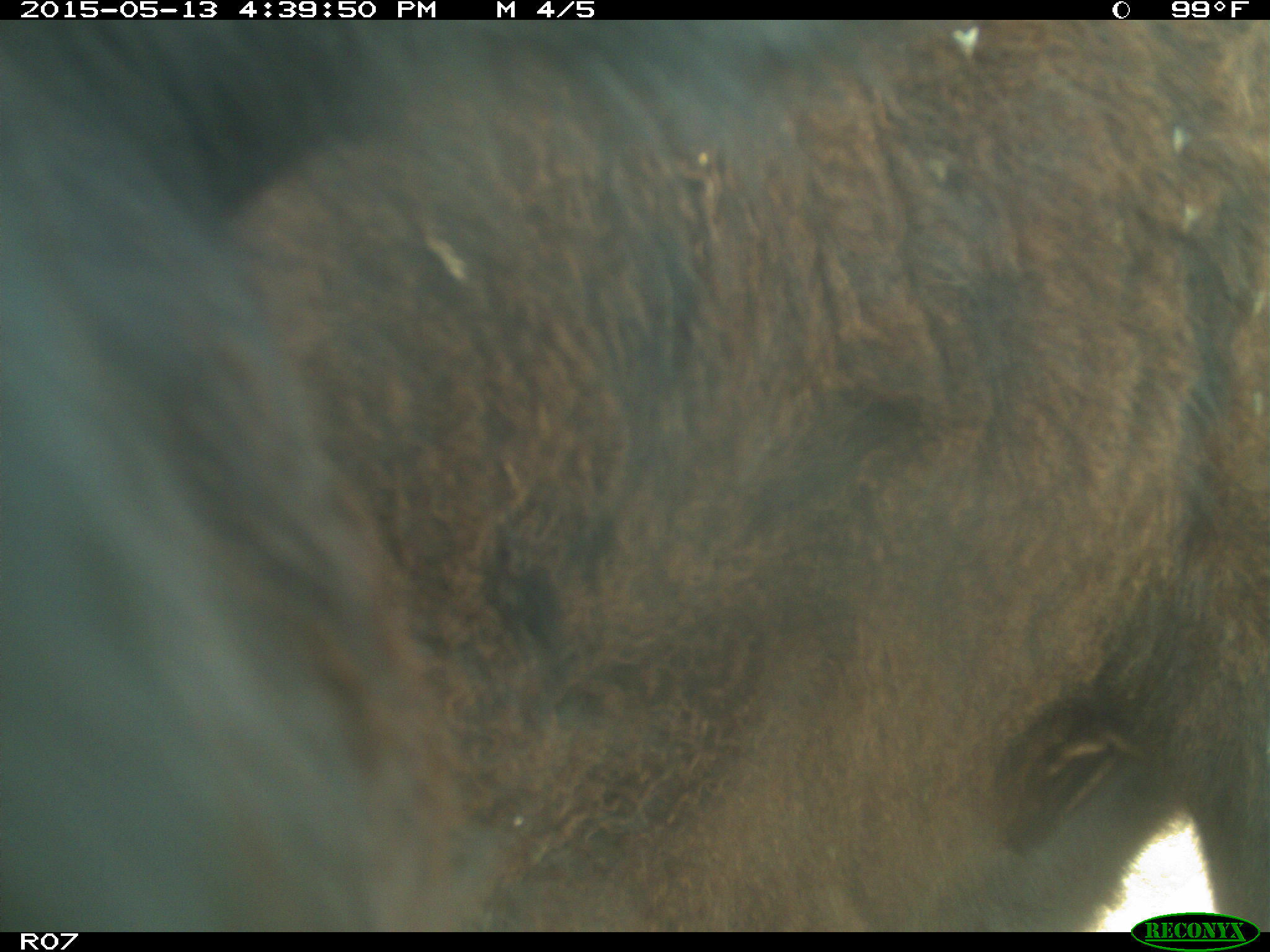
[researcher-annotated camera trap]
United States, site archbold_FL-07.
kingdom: Animalia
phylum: Chordata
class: Mammalia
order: Artiodactyla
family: Bovidae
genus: Bos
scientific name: Bos taurus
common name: domestic cow